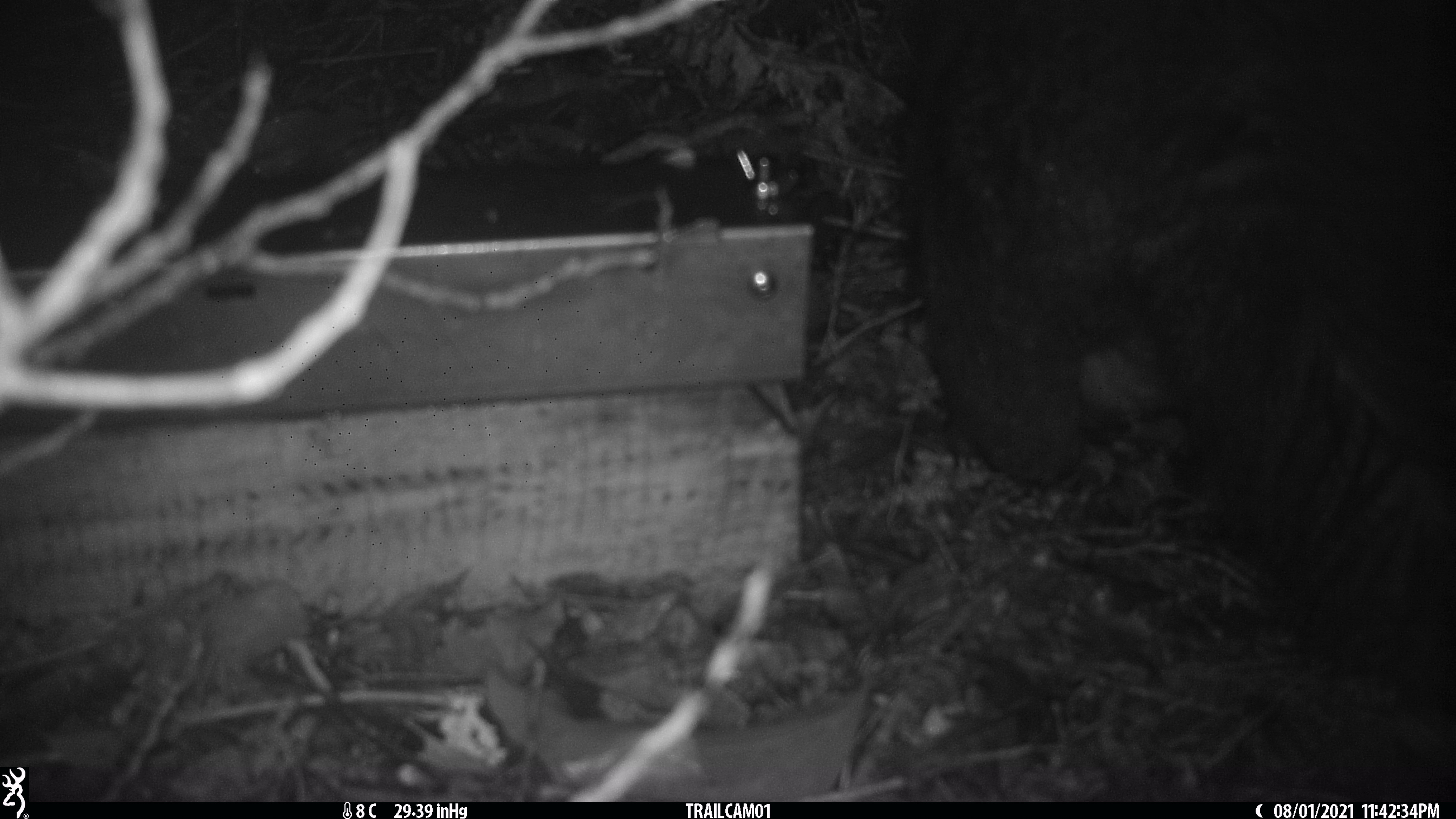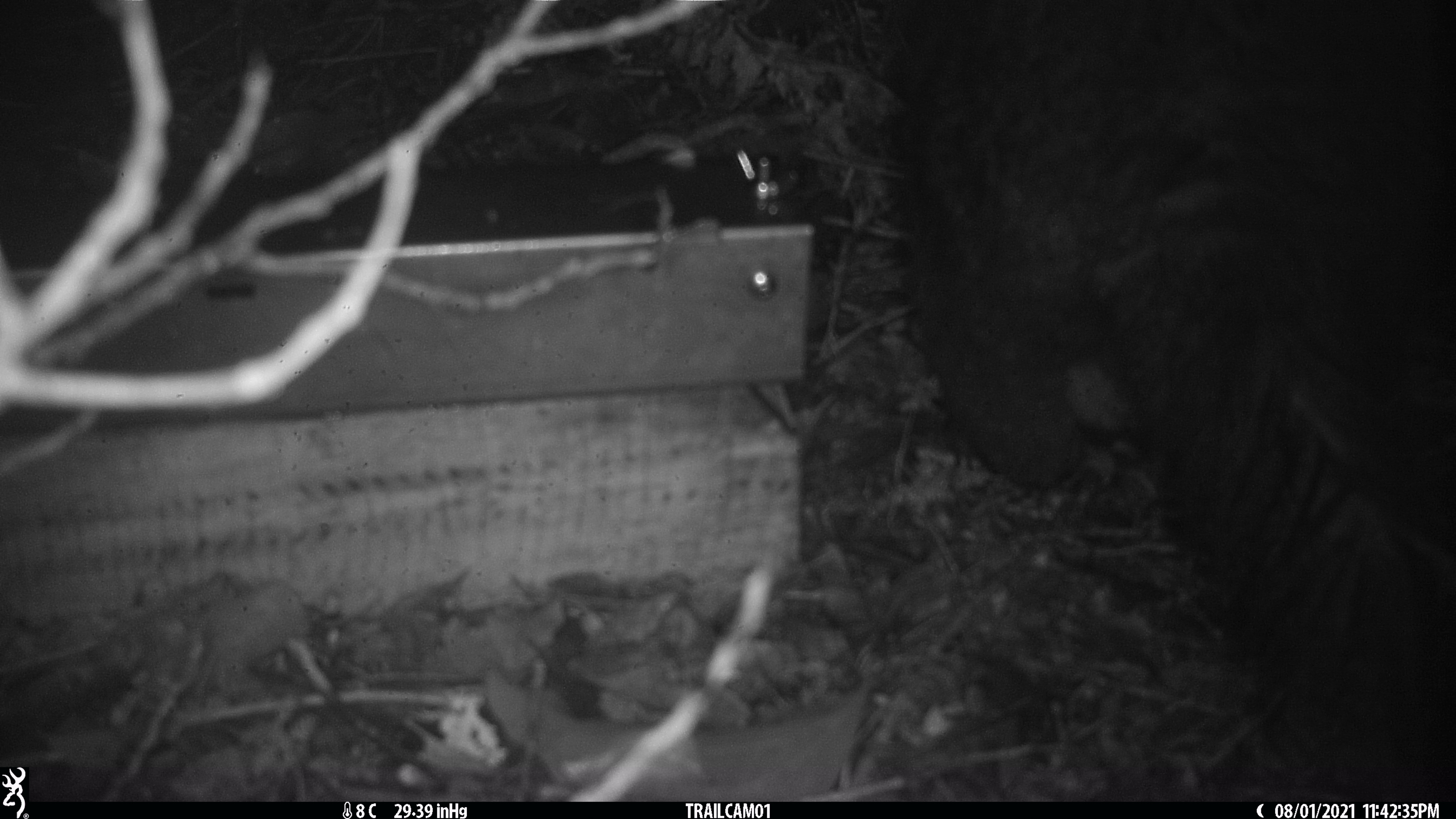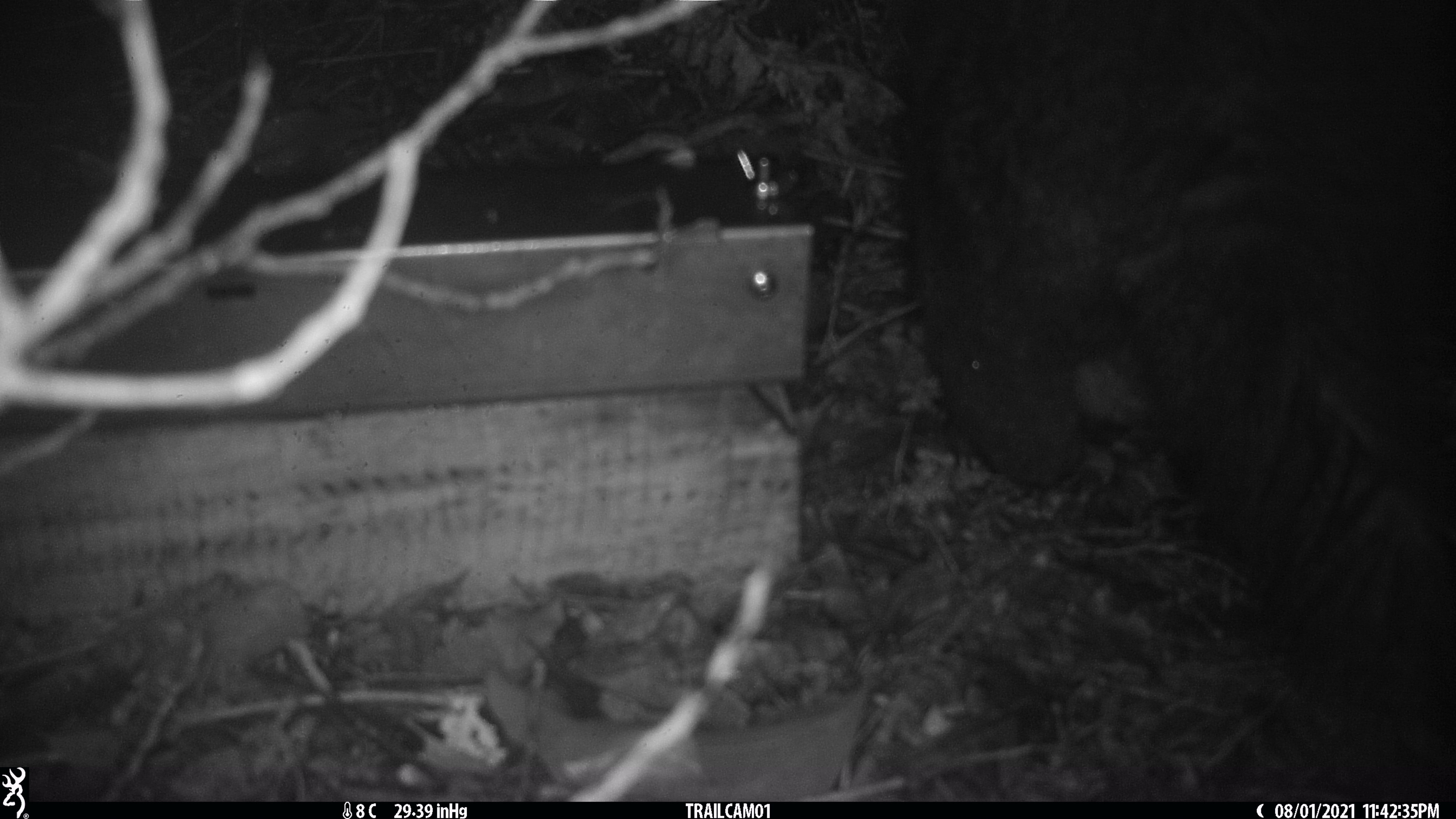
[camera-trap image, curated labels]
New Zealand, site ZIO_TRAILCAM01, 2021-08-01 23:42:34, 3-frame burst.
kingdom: Animalia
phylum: Chordata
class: Mammalia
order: Diprotodontia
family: Phalangeridae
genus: Trichosurus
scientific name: Trichosurus vulpecula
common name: common brushtail possum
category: possum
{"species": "possum (common brushtail possum) (Trichosurus vulpecula)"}